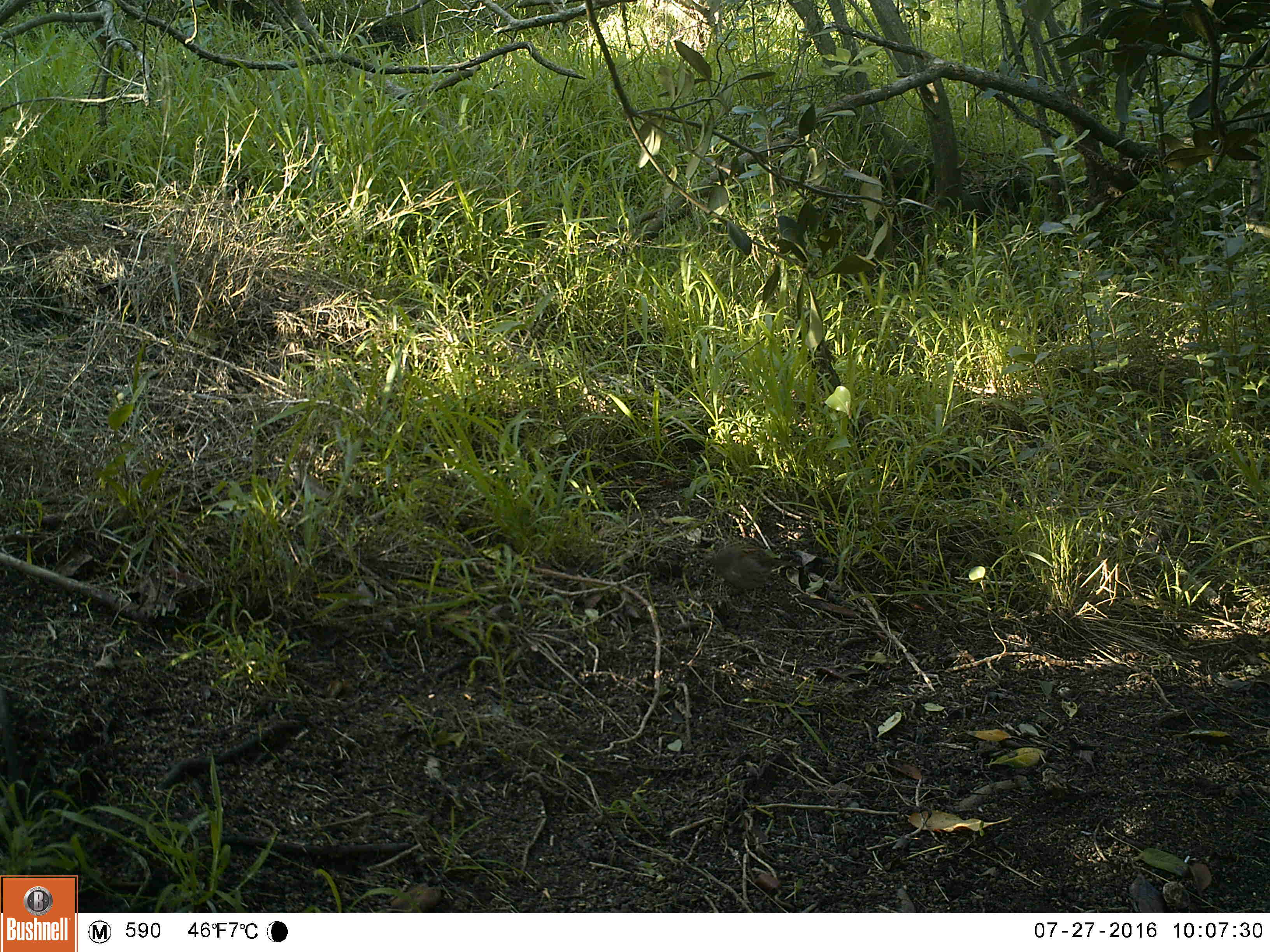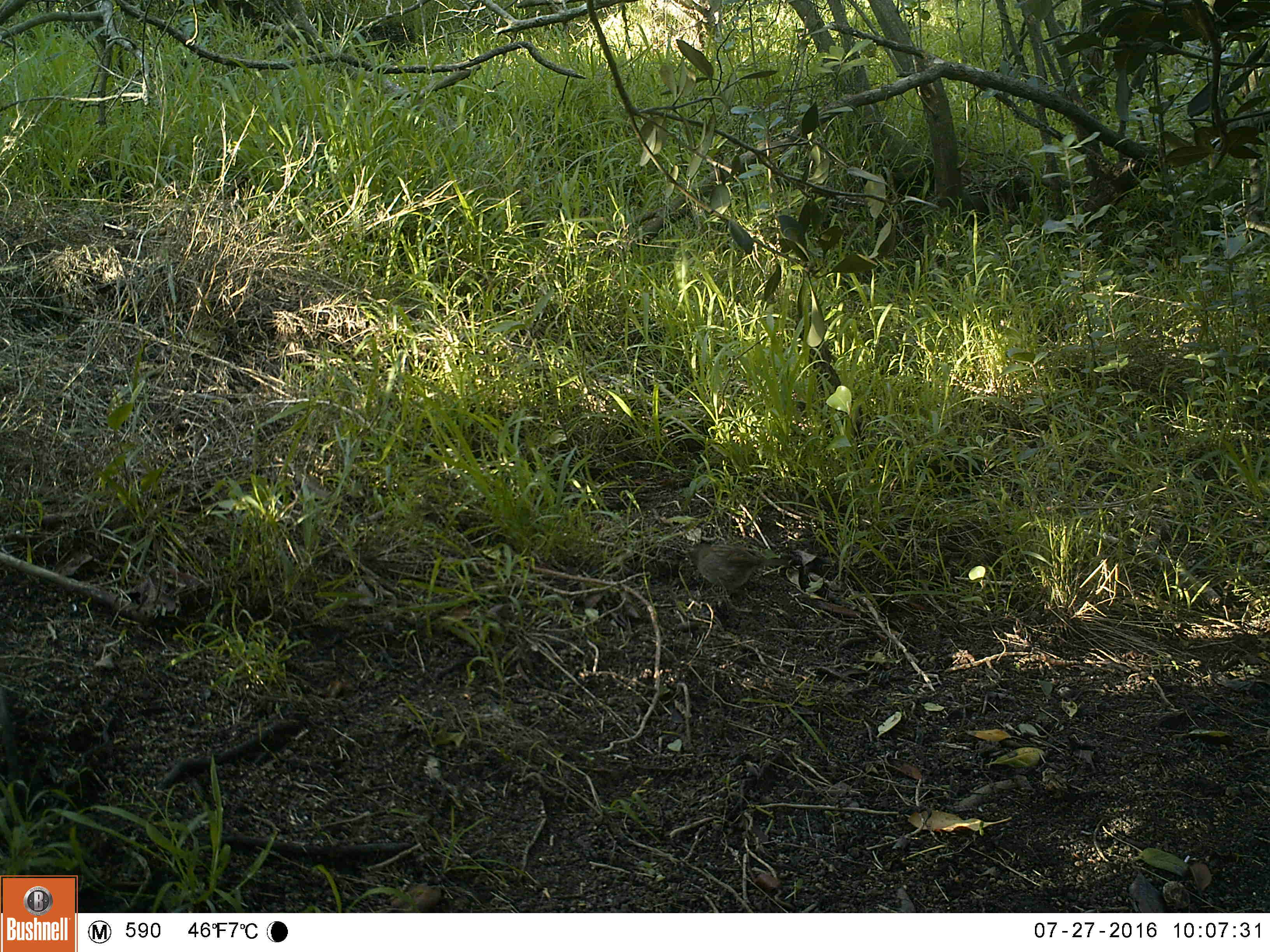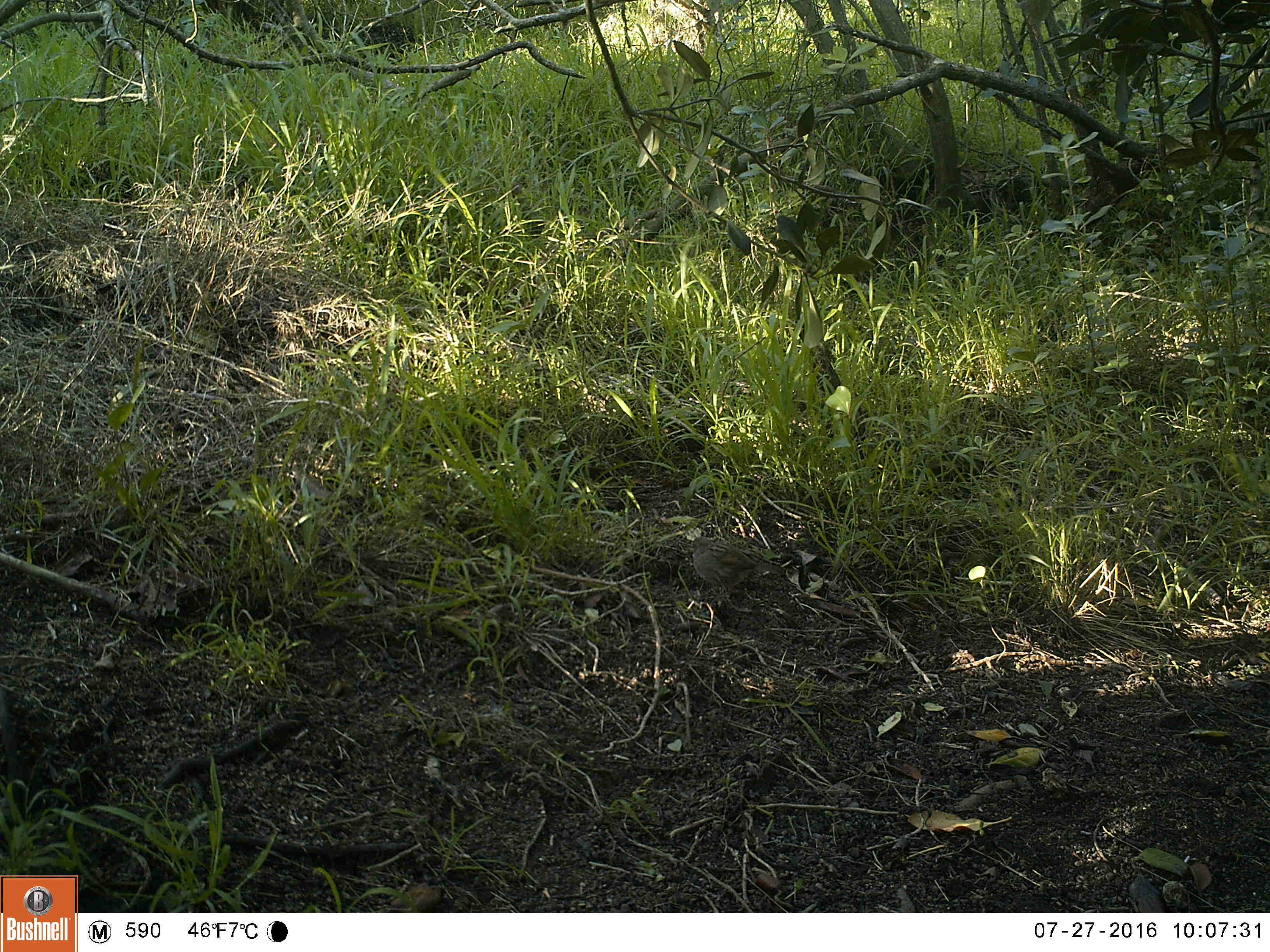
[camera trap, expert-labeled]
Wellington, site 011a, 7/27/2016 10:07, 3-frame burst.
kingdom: Animalia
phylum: Chordata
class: Aves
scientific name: Aves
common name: bird